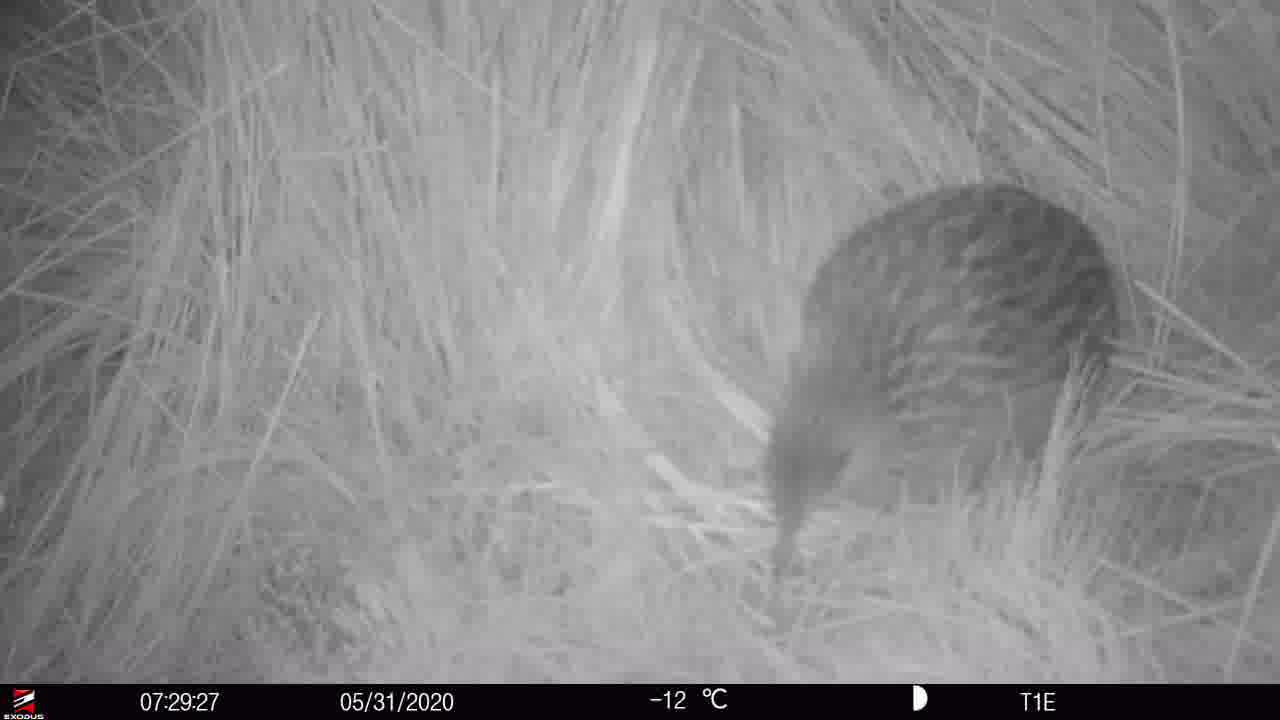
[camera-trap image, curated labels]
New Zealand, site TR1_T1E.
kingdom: Animalia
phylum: Chordata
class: Aves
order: Gruiformes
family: Rallidae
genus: Gallirallus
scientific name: Gallirallus australis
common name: weka